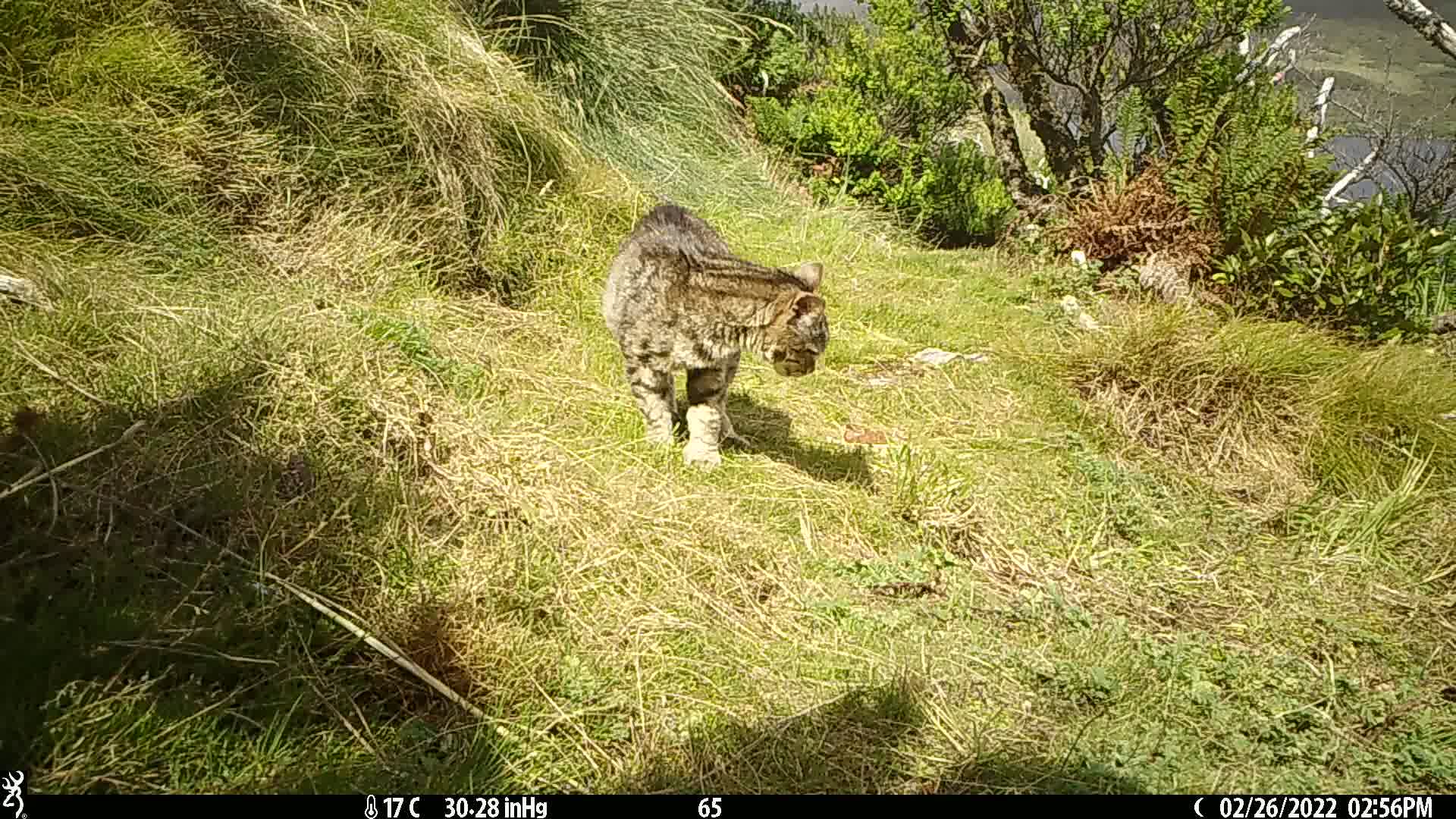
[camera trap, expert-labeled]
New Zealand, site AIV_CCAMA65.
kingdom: Animalia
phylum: Chordata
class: Mammalia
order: Carnivora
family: Felidae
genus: Felis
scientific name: Felis catus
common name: domestic cat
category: cat